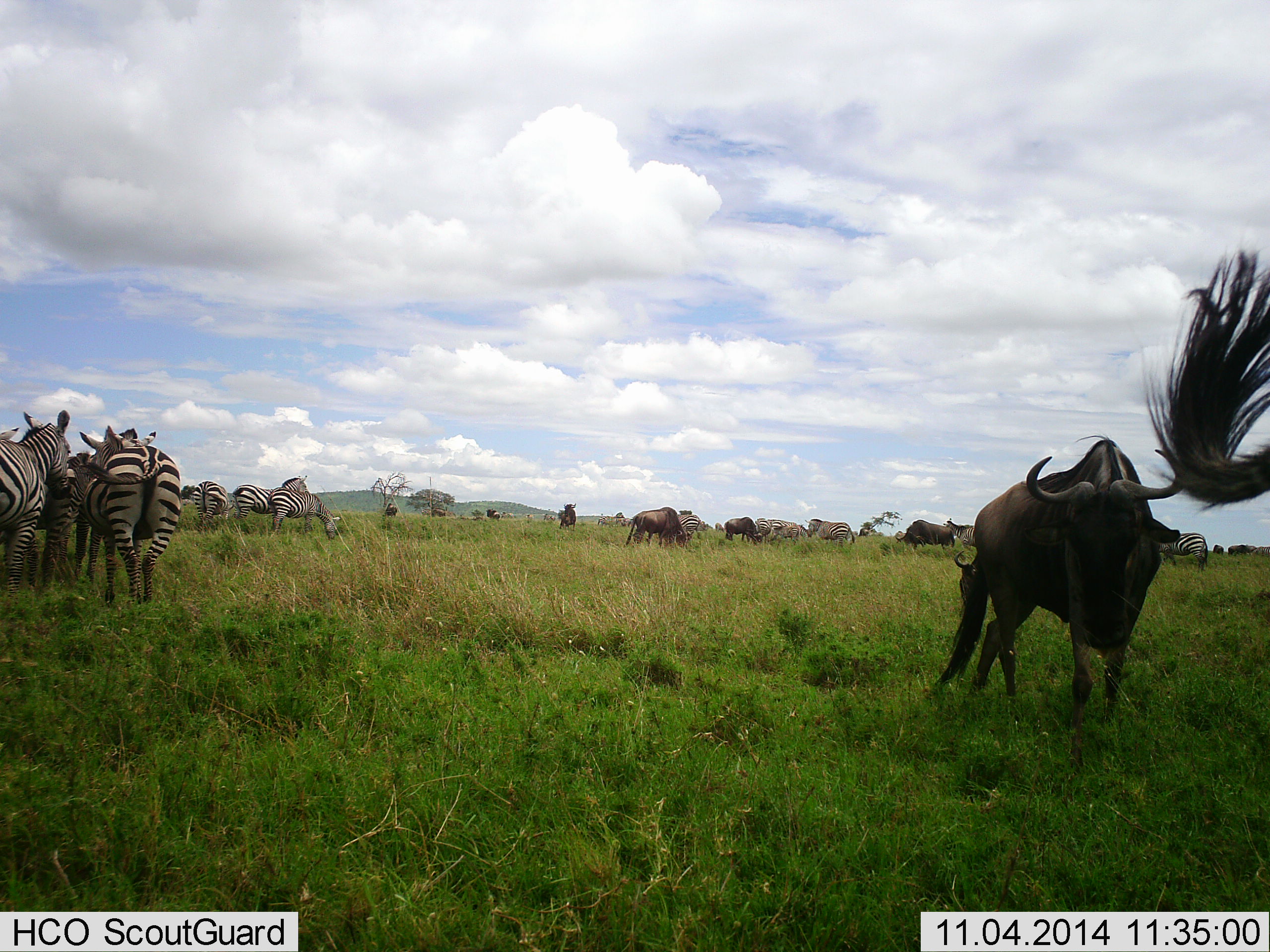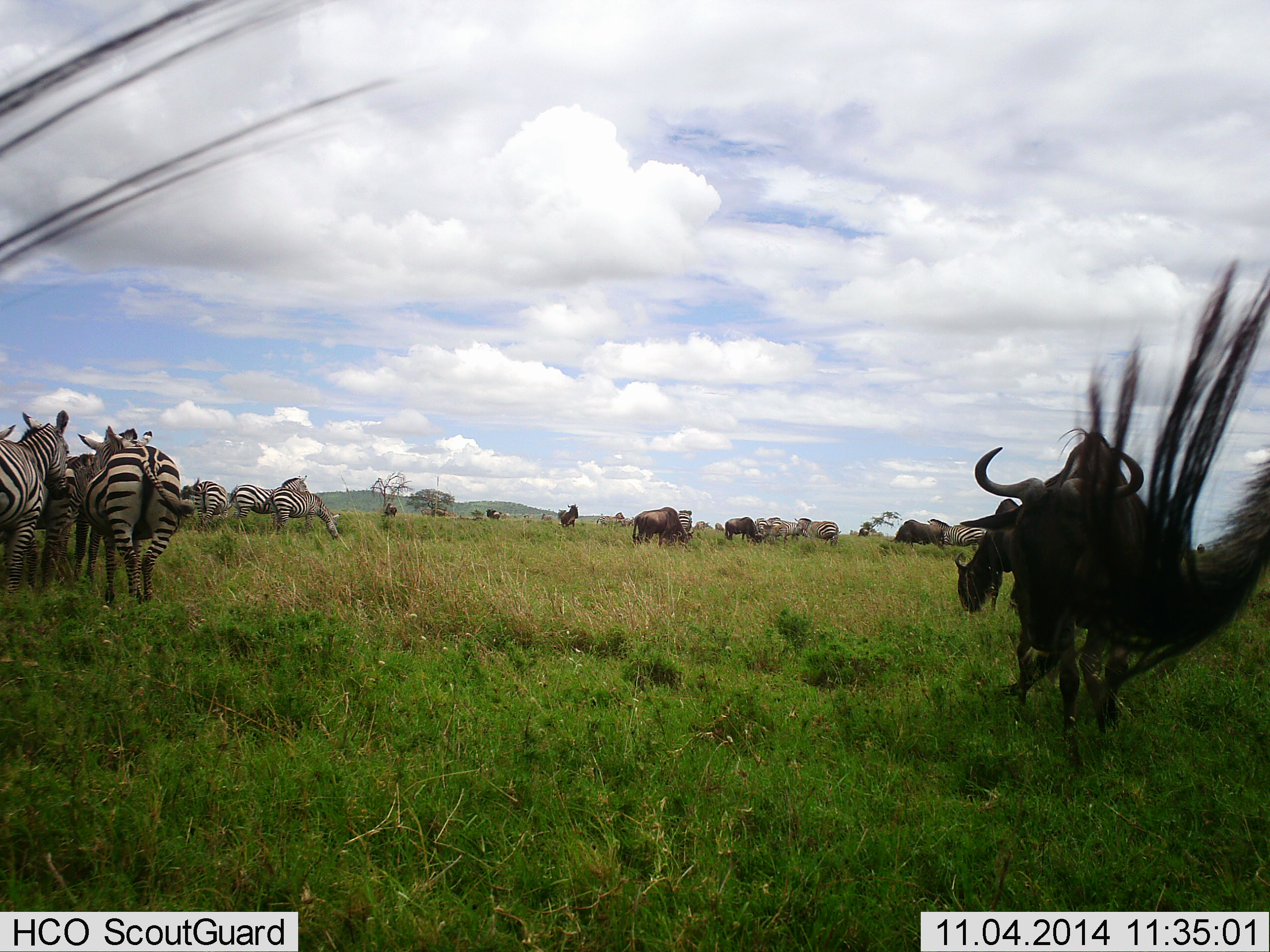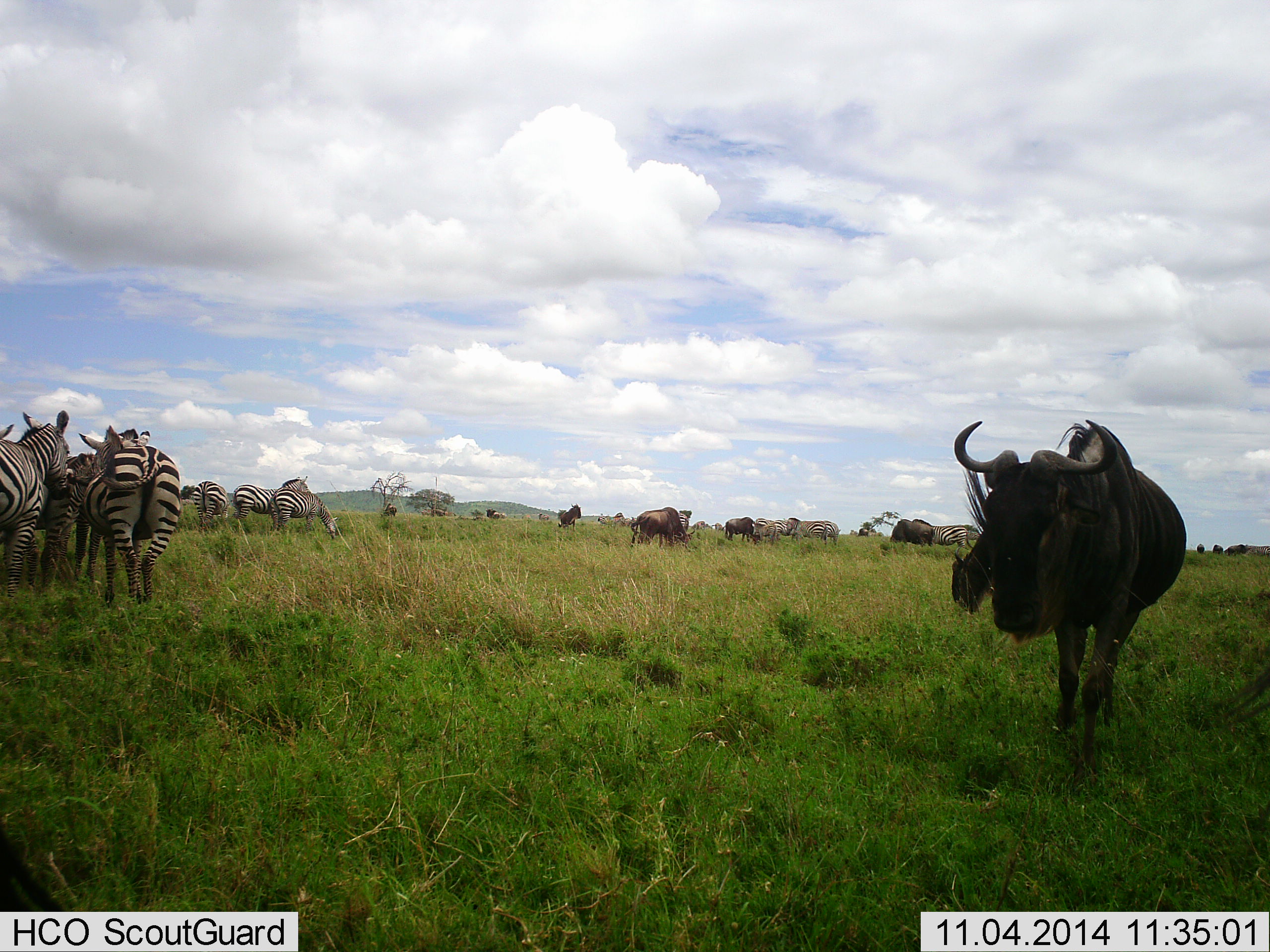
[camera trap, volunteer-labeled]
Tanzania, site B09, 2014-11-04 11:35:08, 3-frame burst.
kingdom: Animalia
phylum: Chordata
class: Mammalia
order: Artiodactyla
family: Bovidae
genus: Connochaetes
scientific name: Connochaetes taurinus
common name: blue wildebeest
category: wildebeest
Wildebeest (blue wildebeest) (Connochaetes taurinus), count 11-50. Behavior (volunteer vote fractions): standing 40%, resting 0%, moving 60%, interacting 0%. Young present (vote fraction): 0%. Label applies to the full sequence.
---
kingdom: Animalia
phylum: Chordata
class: Mammalia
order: Perissodactyla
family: Equidae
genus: Equus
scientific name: Equus quagga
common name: plains zebra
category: zebra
Zebra (plains zebra) (Equus quagga), count 11-50. Behavior (volunteer vote fractions): standing 50%, resting 0%, moving 50%, interacting 0%. Young present (vote fraction): 0%. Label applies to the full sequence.